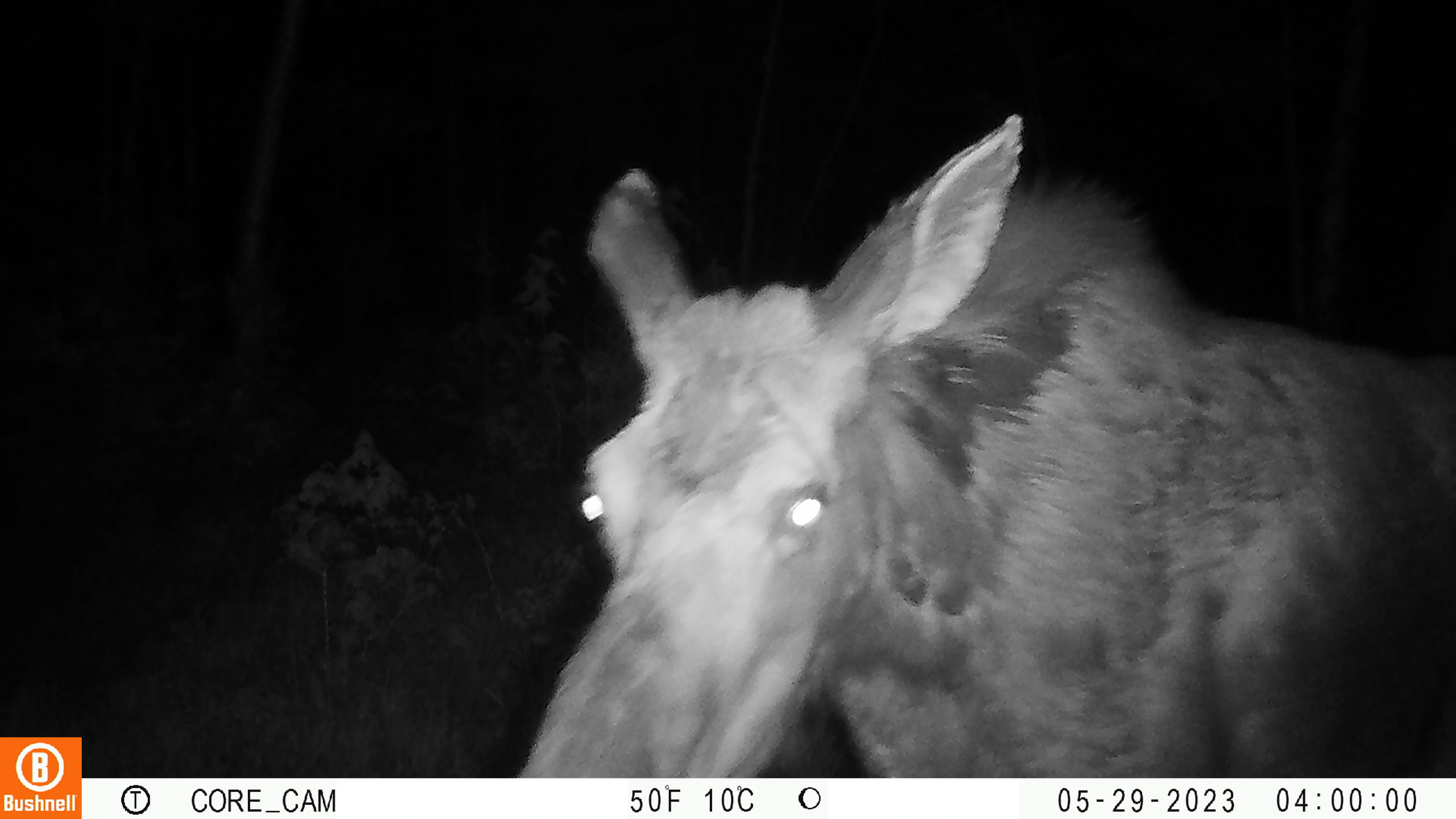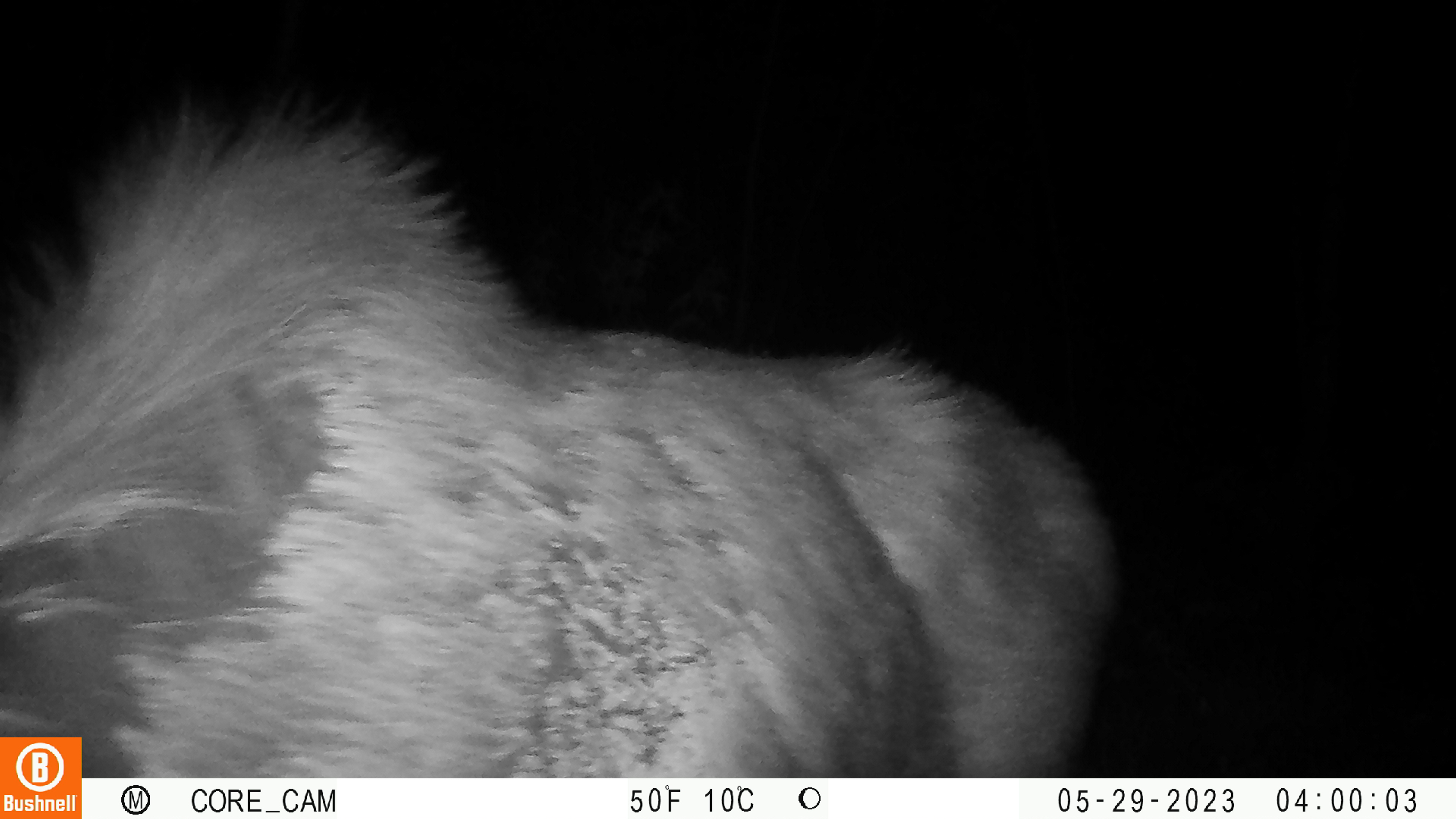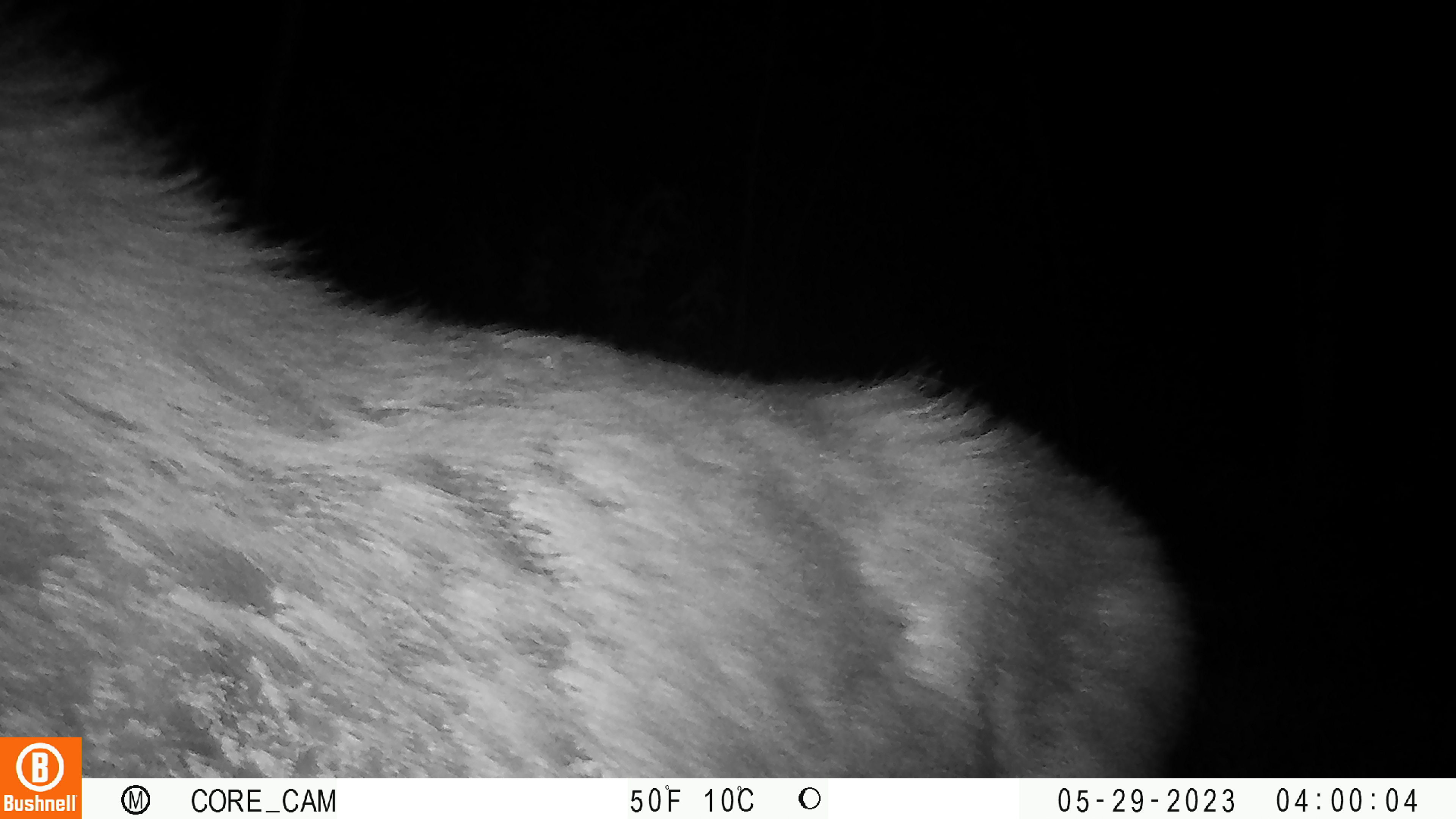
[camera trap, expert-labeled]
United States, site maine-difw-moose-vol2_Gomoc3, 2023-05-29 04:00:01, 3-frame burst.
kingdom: Animalia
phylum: Chordata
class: Mammalia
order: Artiodactyla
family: Cervidae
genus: Alces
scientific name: Alces alces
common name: moose